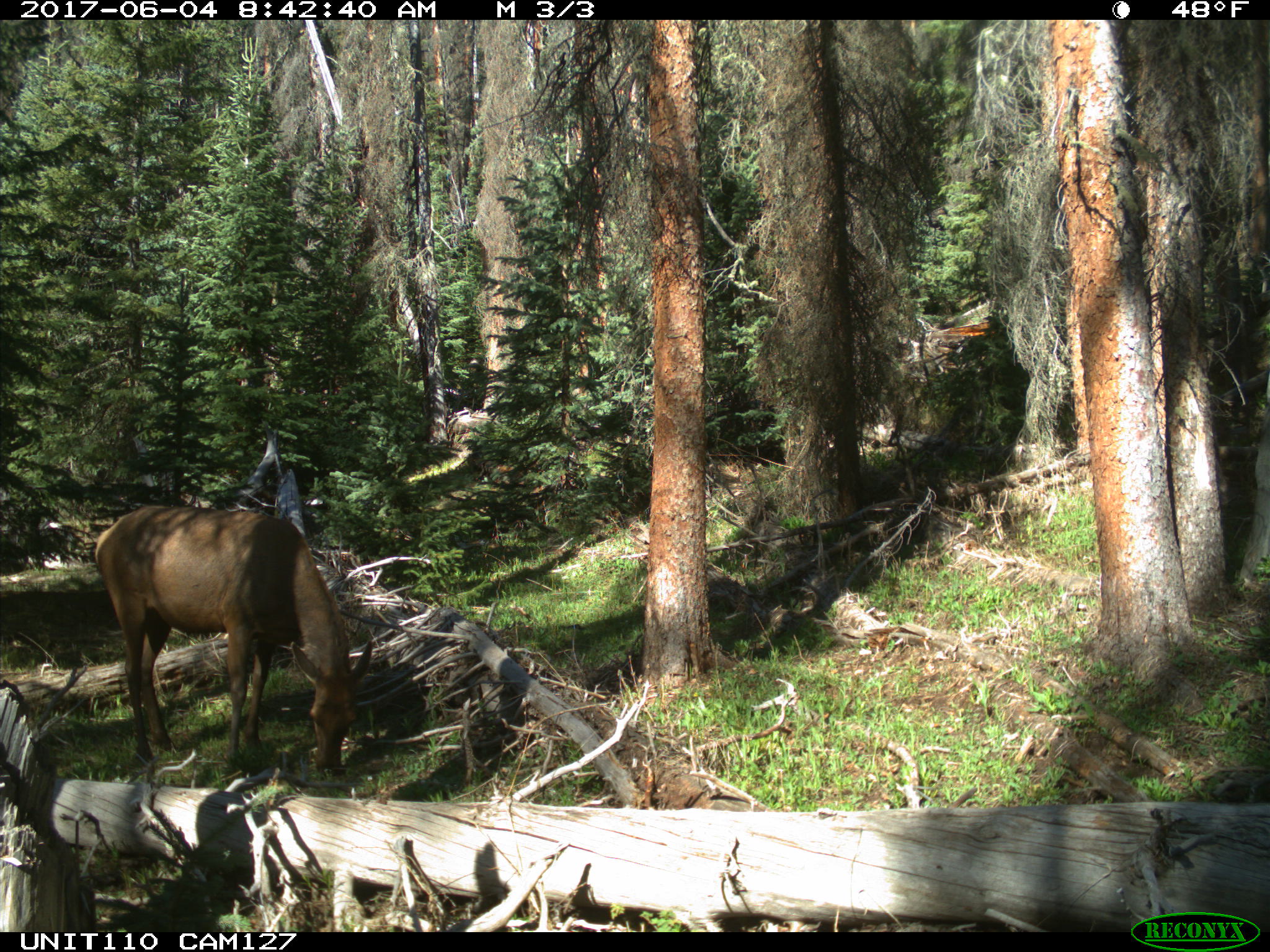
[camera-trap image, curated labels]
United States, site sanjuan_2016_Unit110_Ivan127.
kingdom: Animalia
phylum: Chordata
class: Mammalia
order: Artiodactyla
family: Cervidae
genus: Cervus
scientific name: Cervus elaphus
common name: red deer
Cervus elaphus (red deer).